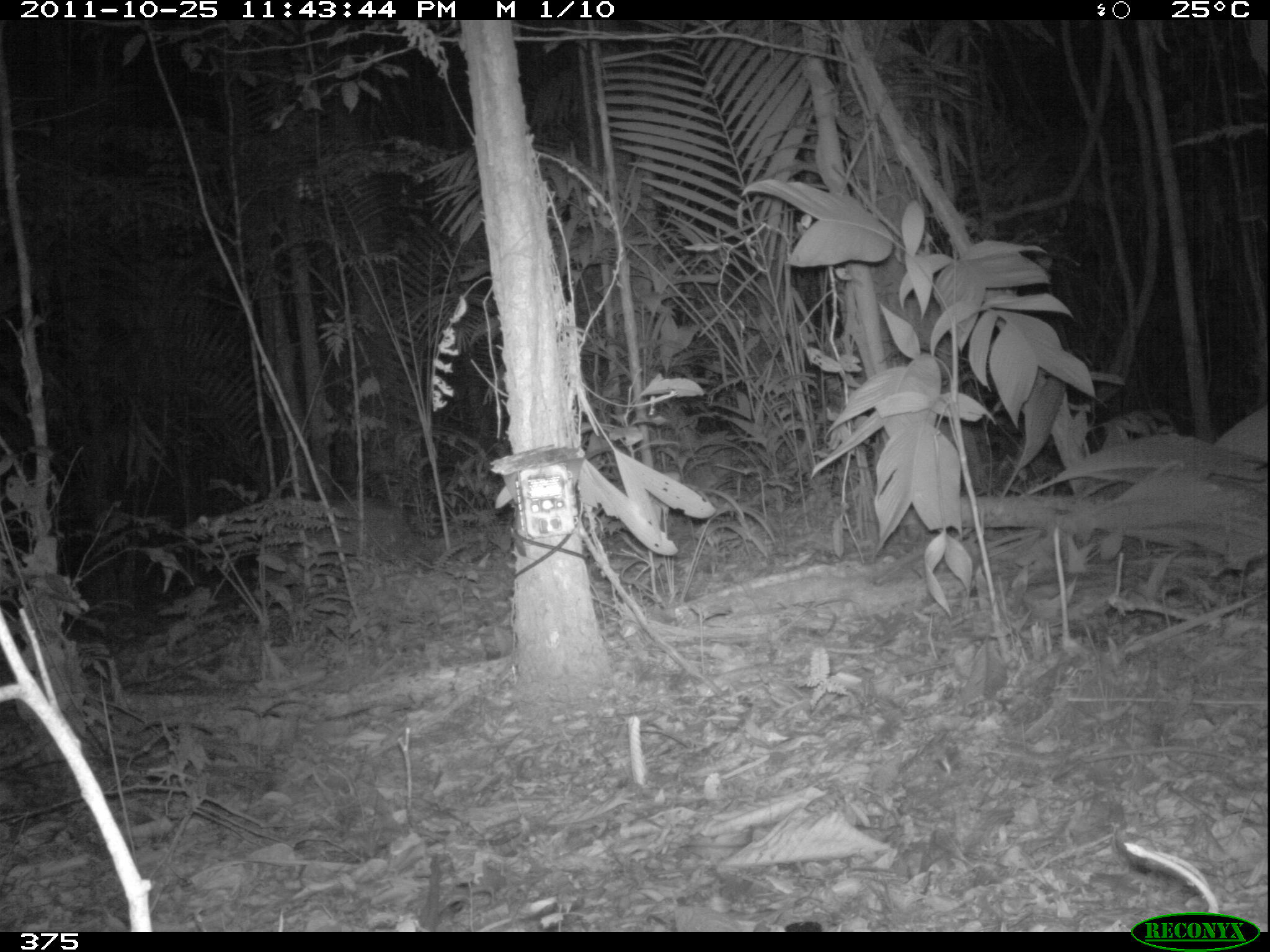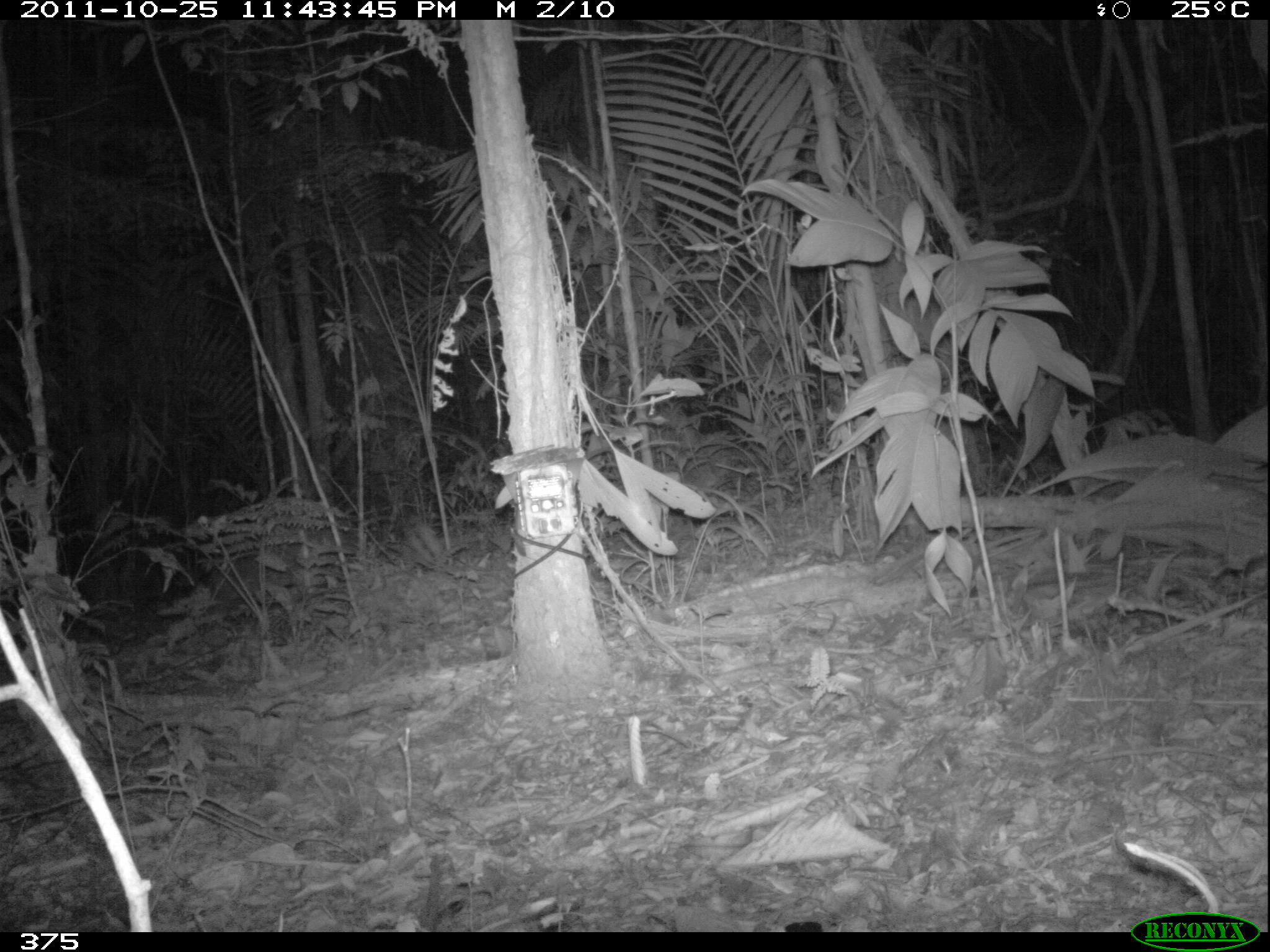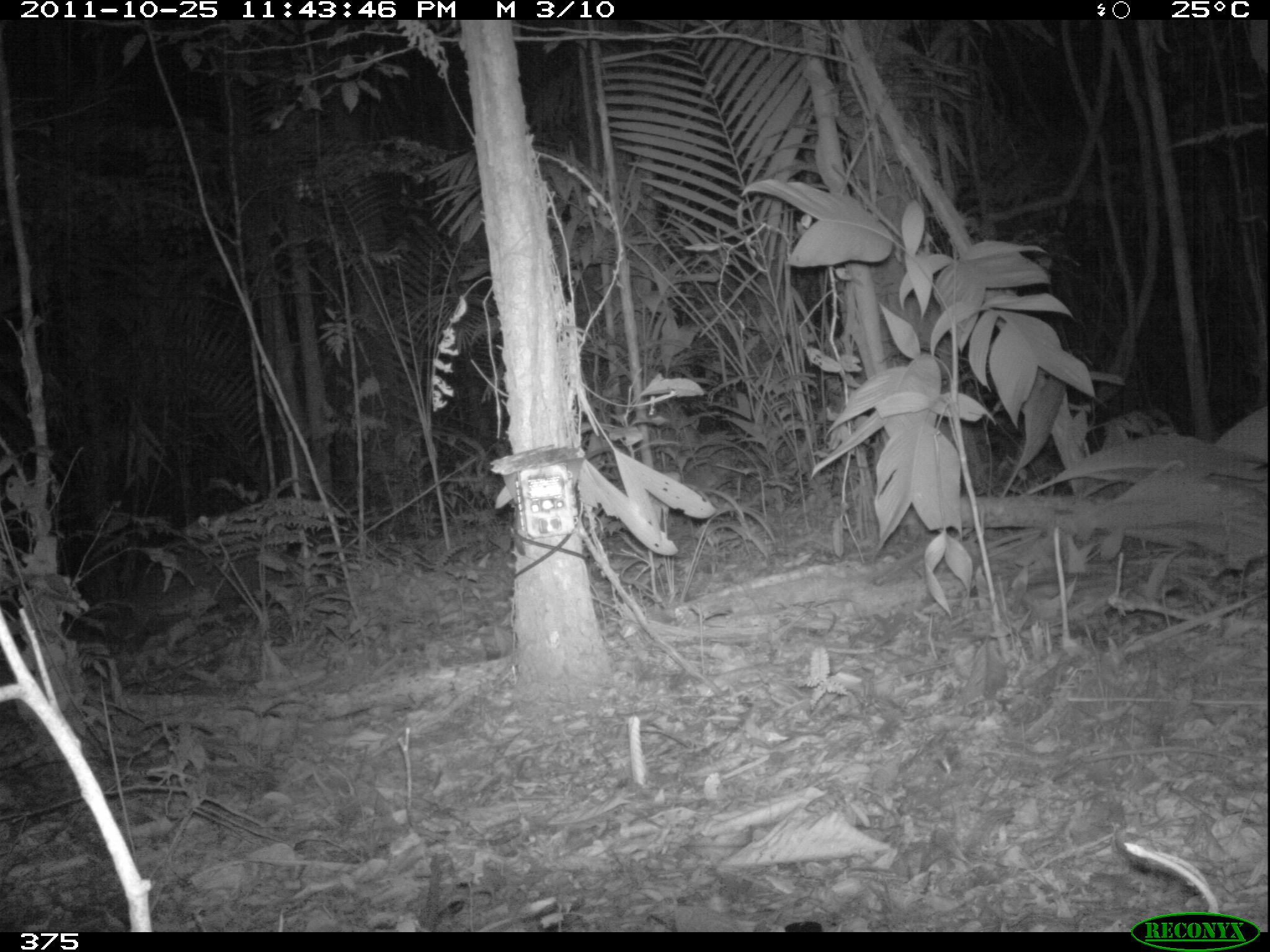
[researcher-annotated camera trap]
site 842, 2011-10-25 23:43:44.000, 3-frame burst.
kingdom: Animalia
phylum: Chordata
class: Mammalia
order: Cingulata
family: Chlamyphoridae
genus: Priodontes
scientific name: Priodontes maximus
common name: giant armadillo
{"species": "Priodontes maximus (giant armadillo)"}